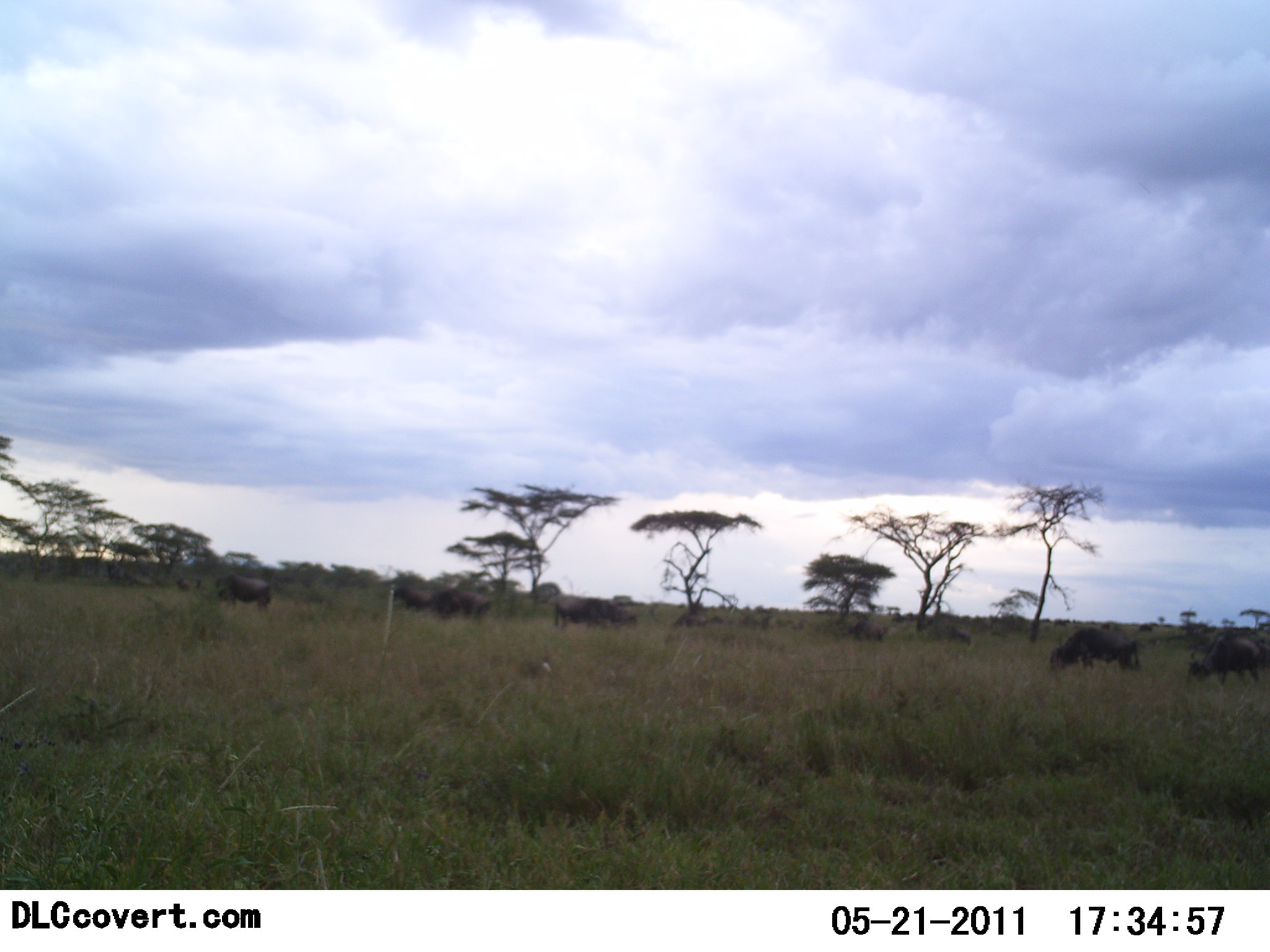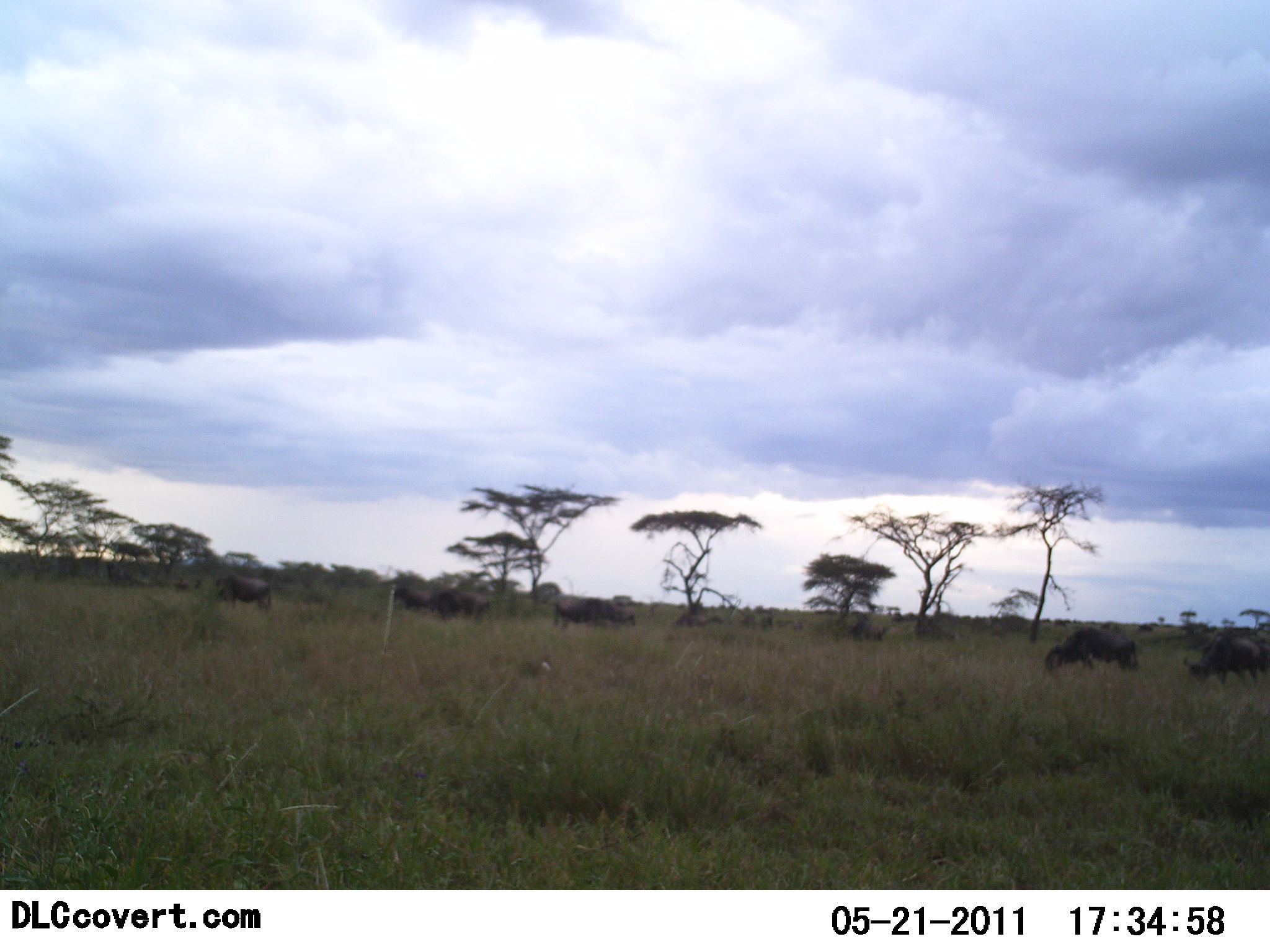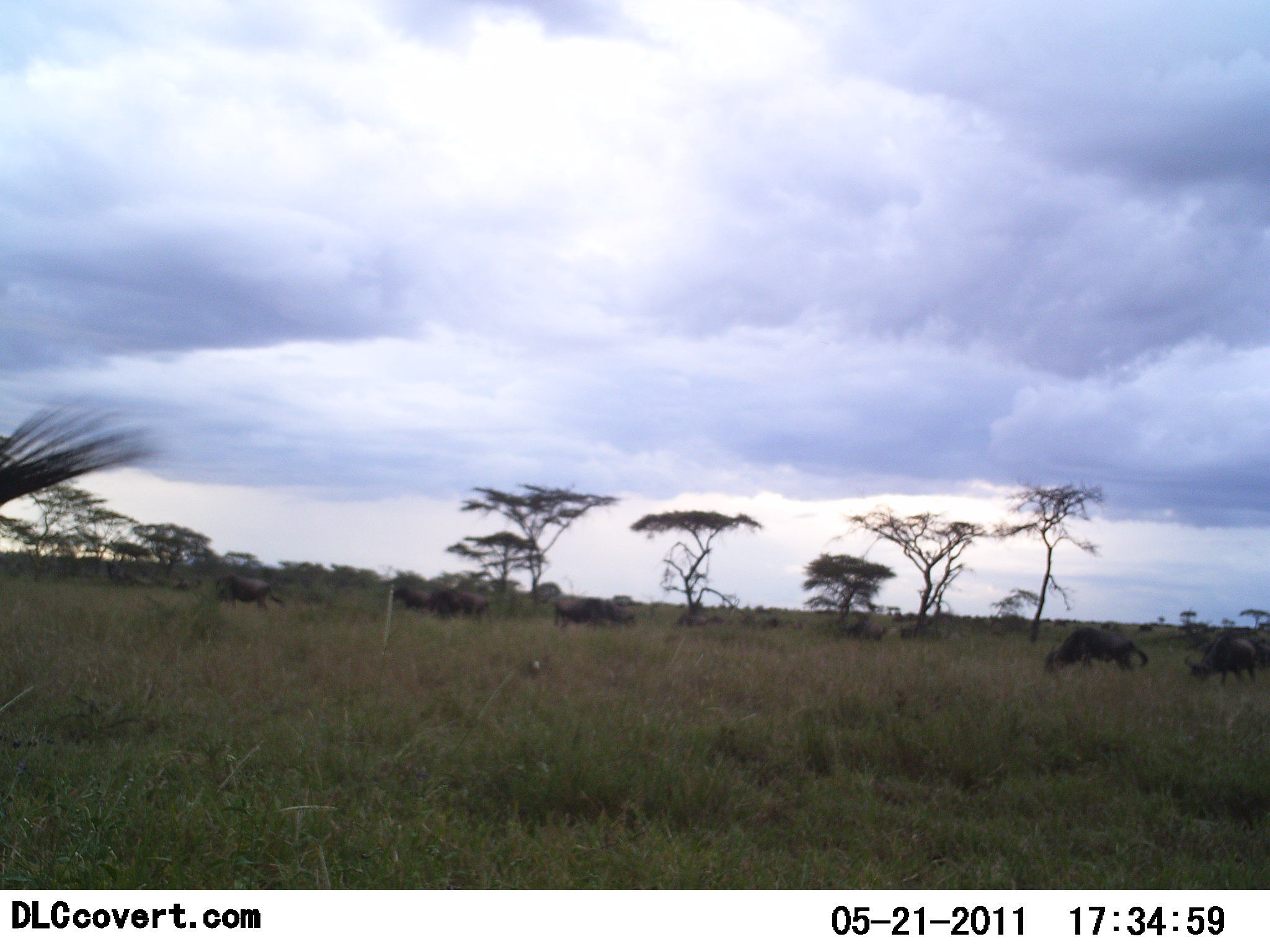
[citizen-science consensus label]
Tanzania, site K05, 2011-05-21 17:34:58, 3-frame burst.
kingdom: Animalia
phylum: Chordata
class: Mammalia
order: Artiodactyla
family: Bovidae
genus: Connochaetes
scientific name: Connochaetes taurinus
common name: blue wildebeest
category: wildebeest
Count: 9.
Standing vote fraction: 45%.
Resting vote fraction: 0%.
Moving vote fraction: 18%.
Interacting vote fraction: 0%.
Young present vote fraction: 0%.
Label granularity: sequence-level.